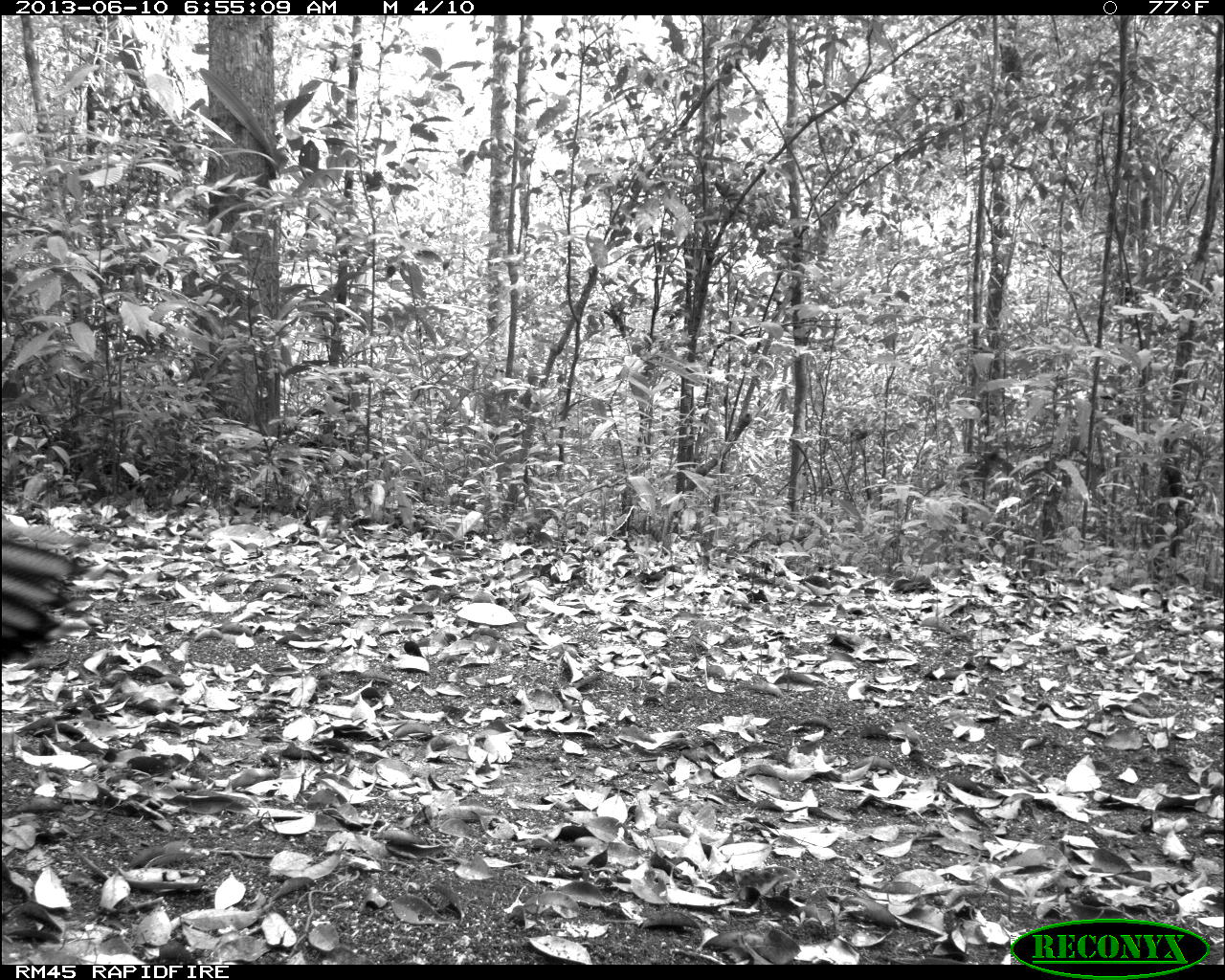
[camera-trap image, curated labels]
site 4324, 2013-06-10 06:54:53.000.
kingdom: Animalia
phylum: Chordata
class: Aves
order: Galliformes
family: Phasianidae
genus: Meleagris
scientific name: Meleagris ocellata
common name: ocellated turkey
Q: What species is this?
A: Meleagris ocellata (ocellated turkey).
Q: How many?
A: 1.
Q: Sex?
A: Male.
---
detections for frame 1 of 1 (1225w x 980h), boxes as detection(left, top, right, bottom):
meleagris ocellata: detection(0, 535, 93, 666)